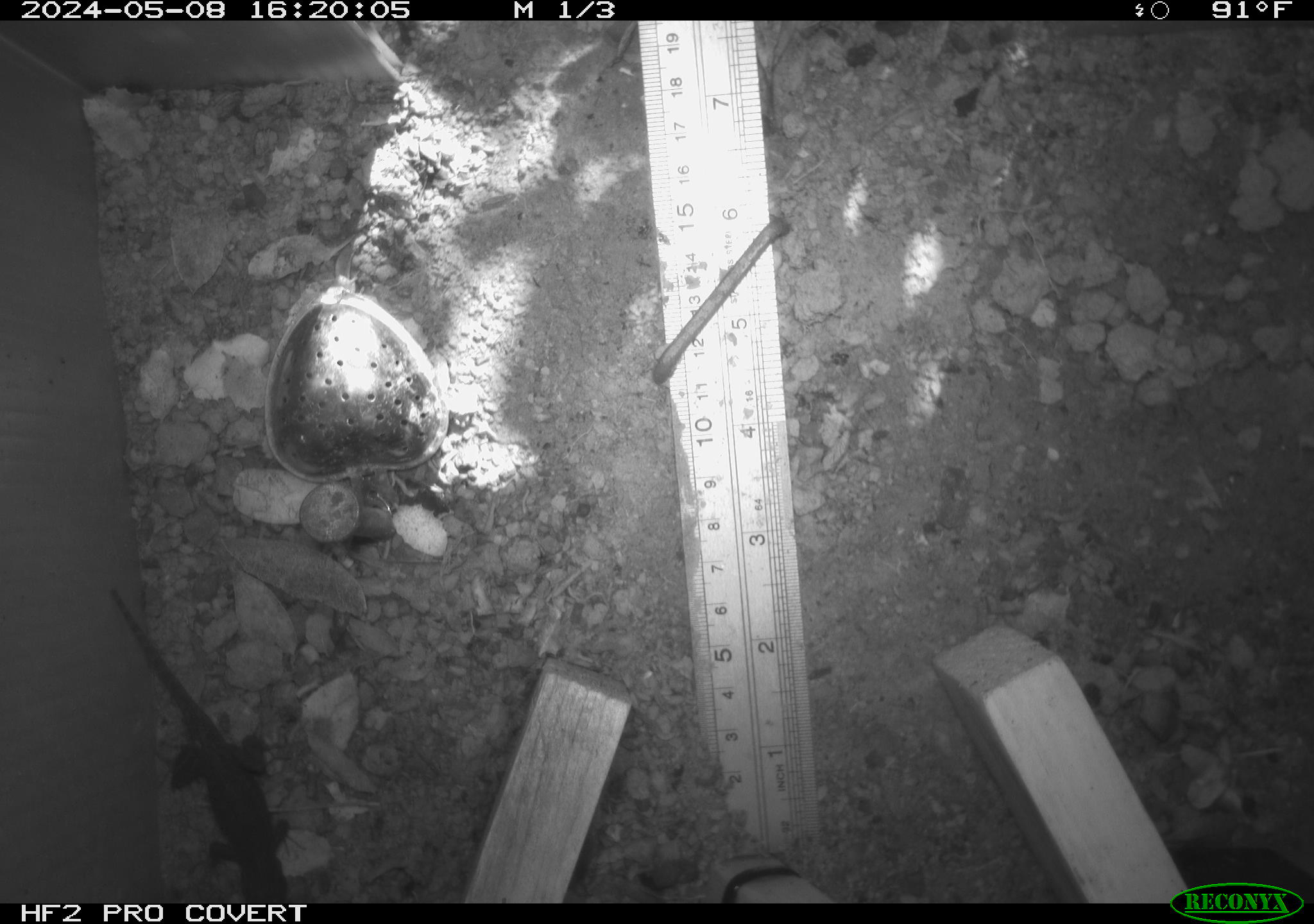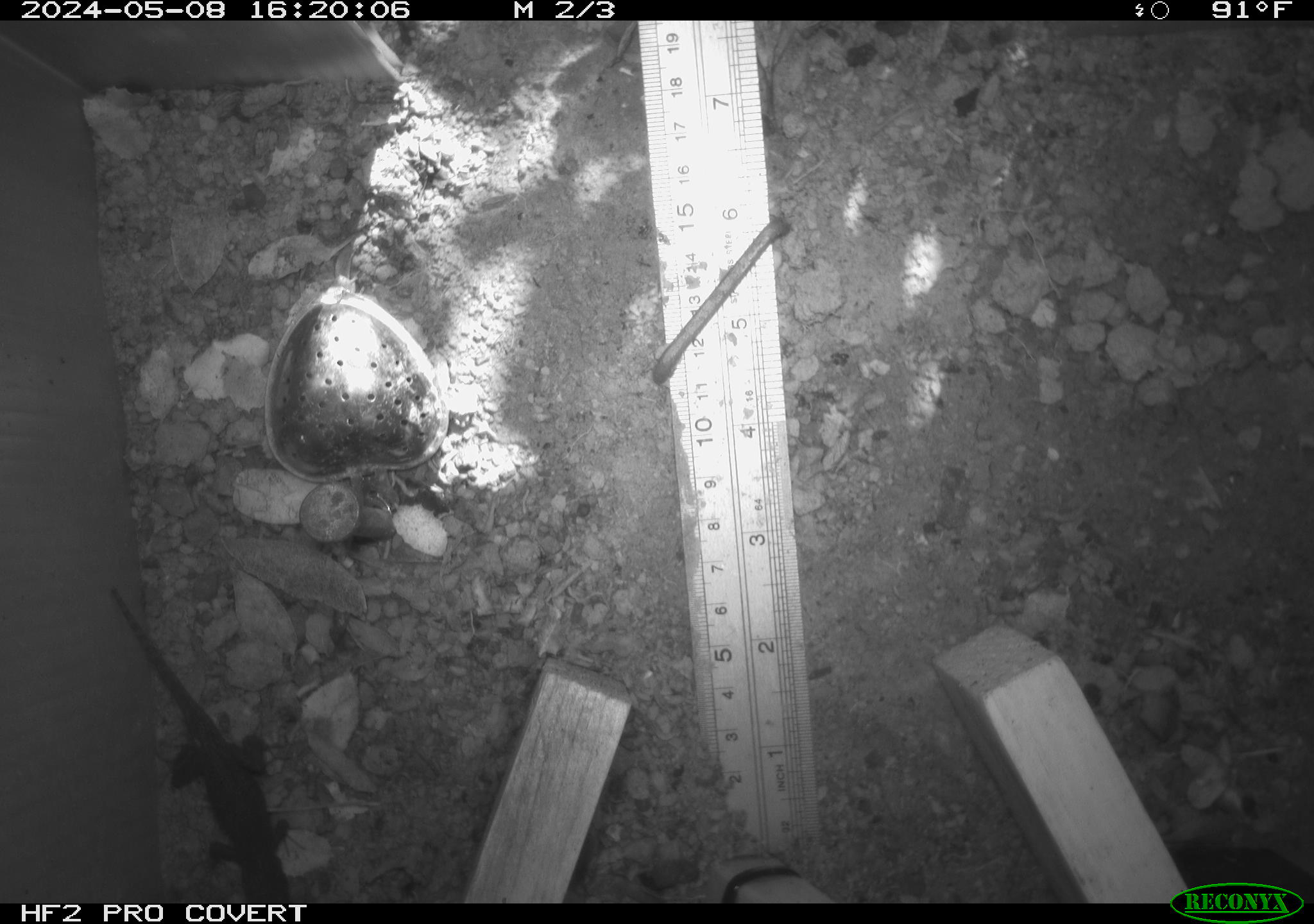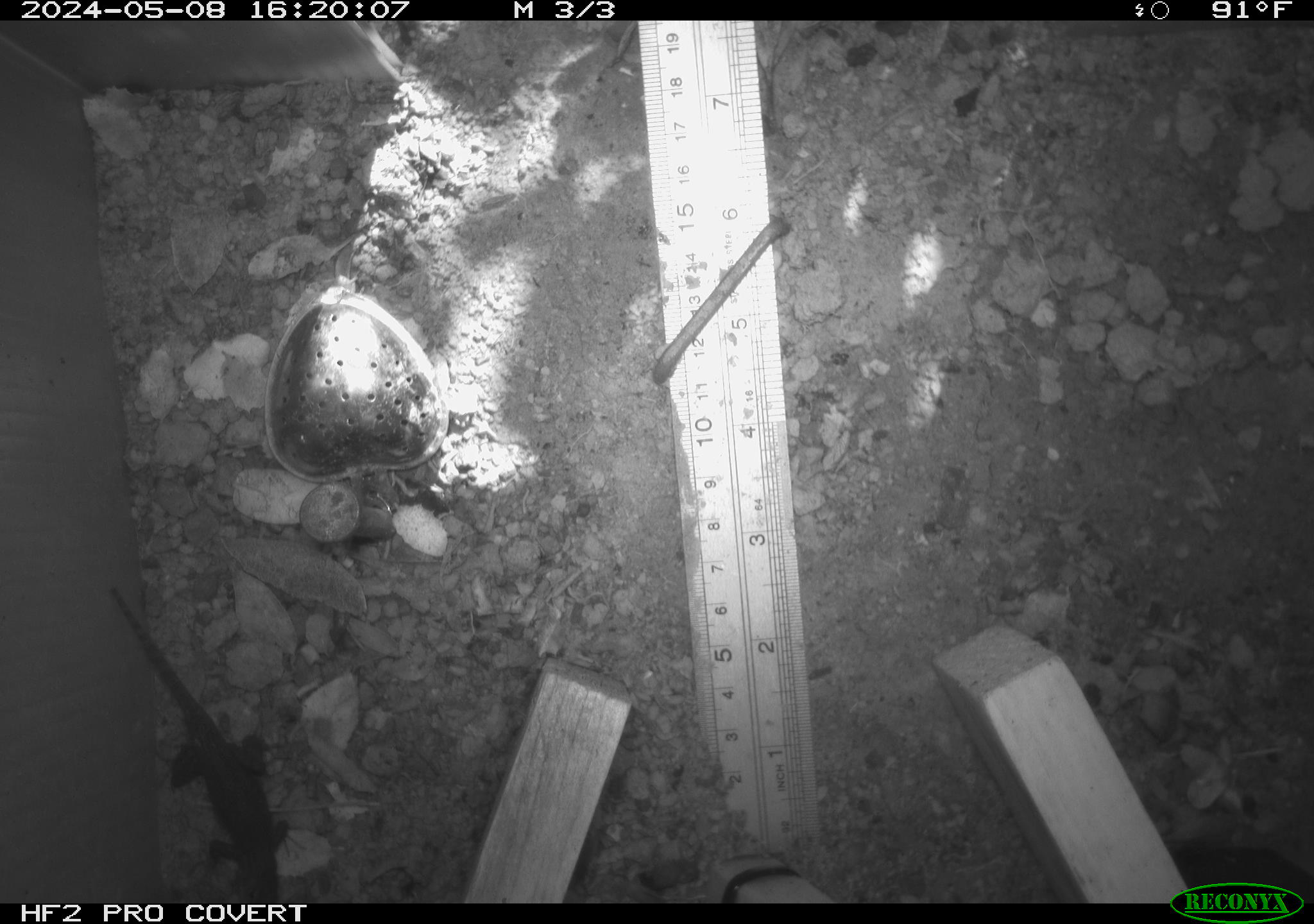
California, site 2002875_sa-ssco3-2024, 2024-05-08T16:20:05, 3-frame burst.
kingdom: Animalia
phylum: Chordata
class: Reptilia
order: Squamata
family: Phrynosomatidae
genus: Sceloporus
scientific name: Sceloporus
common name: spiny lizards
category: sceloporus species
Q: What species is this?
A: Sceloporus species (spiny lizards) (Sceloporus).